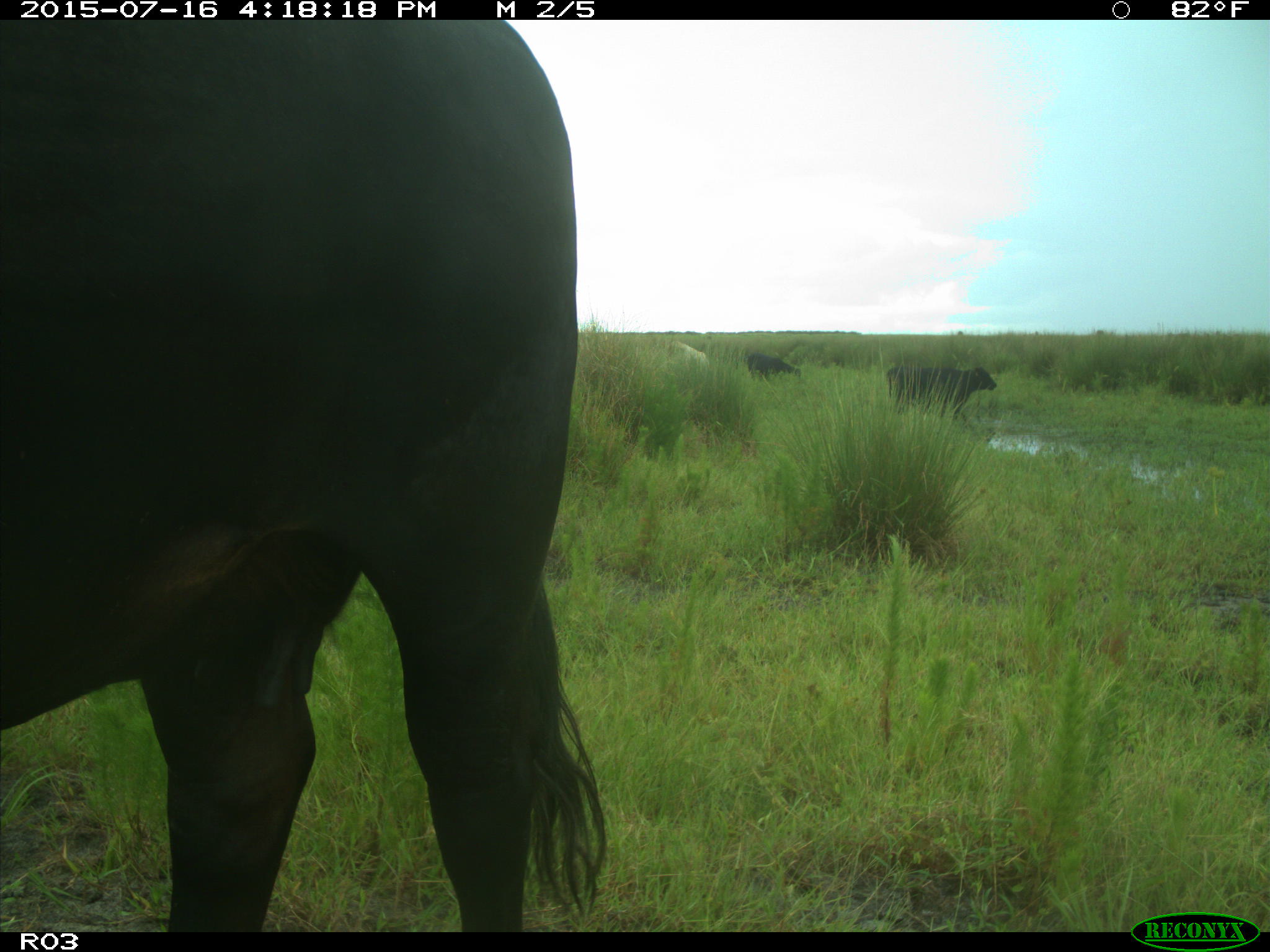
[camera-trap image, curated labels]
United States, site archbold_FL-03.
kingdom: Animalia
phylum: Chordata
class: Mammalia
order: Artiodactyla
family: Bovidae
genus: Bos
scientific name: Bos taurus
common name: domestic cow